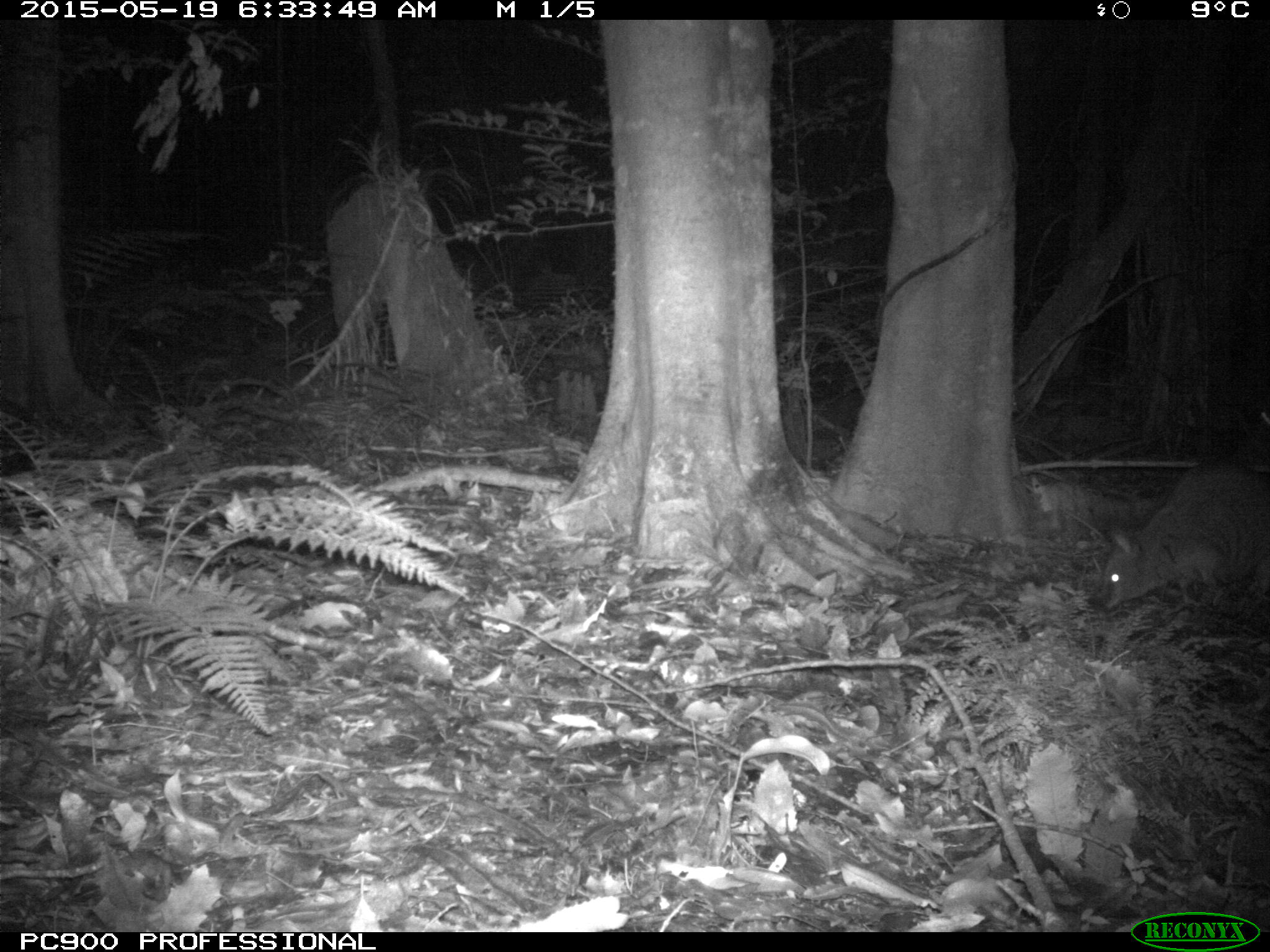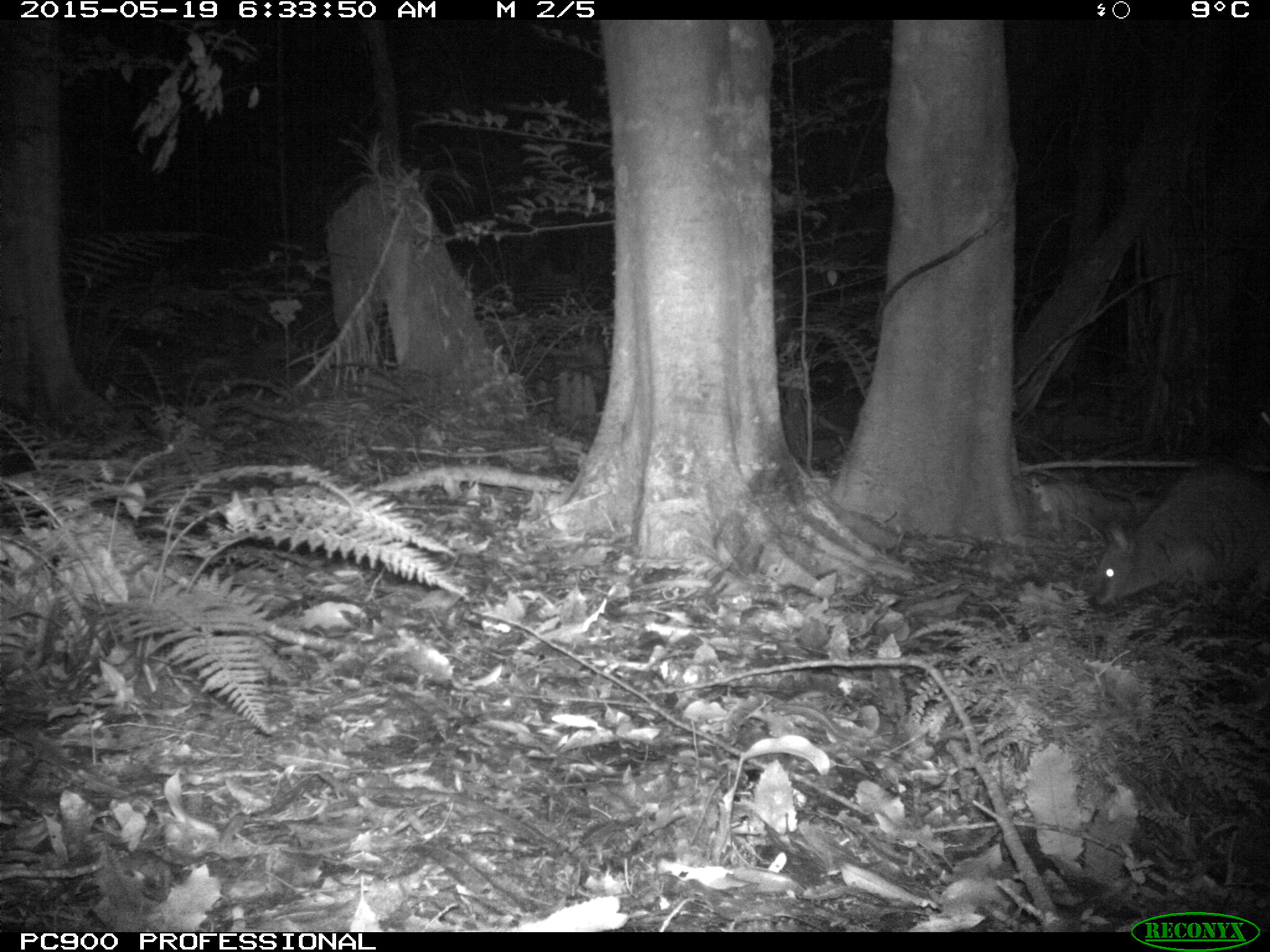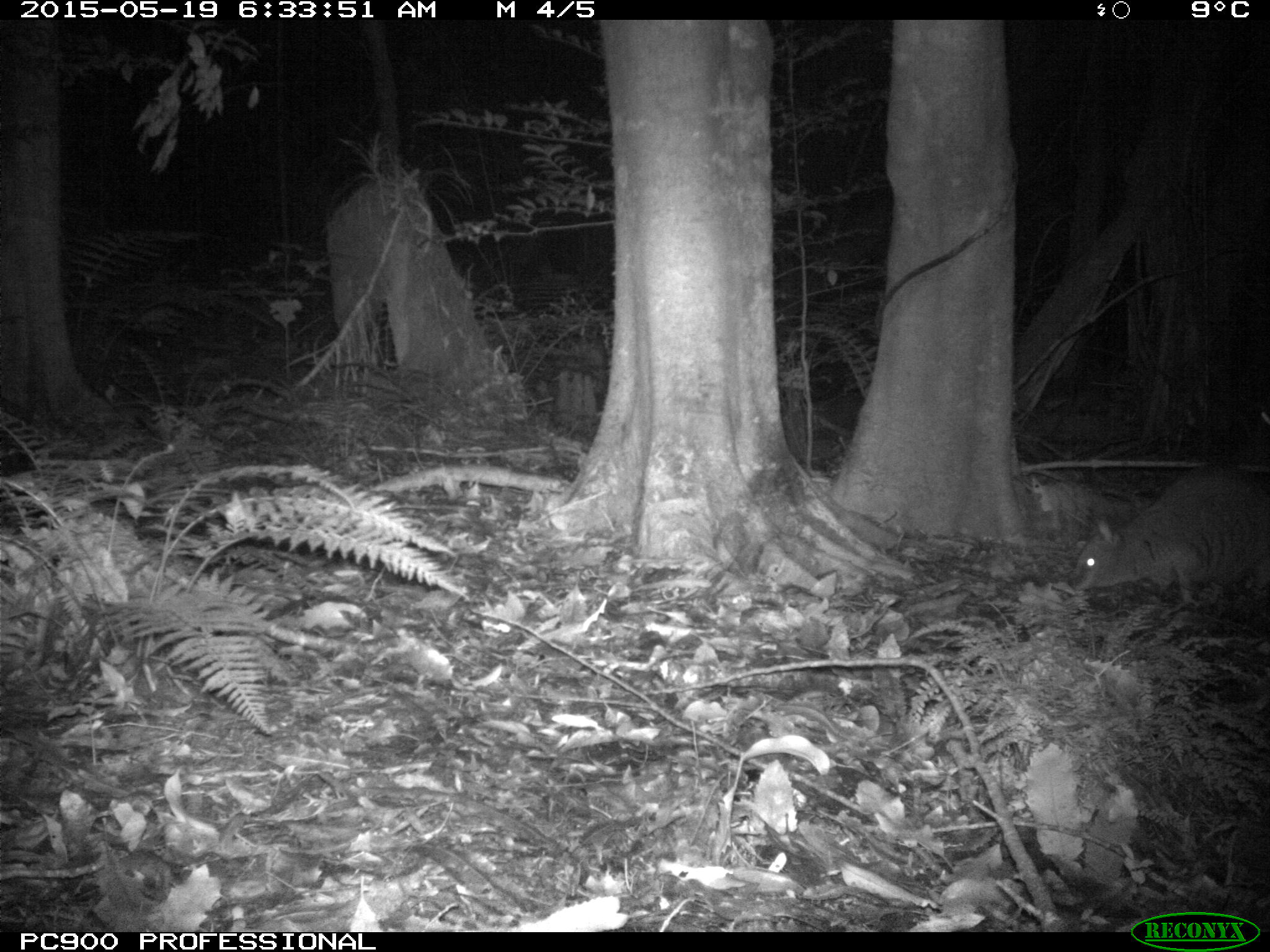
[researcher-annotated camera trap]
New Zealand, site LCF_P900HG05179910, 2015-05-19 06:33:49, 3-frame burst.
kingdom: Animalia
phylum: Chordata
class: Mammalia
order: Diprotodontia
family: Macropodidae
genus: Notamacropus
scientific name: Notamacropus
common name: wallaby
Wallaby (Notamacropus).